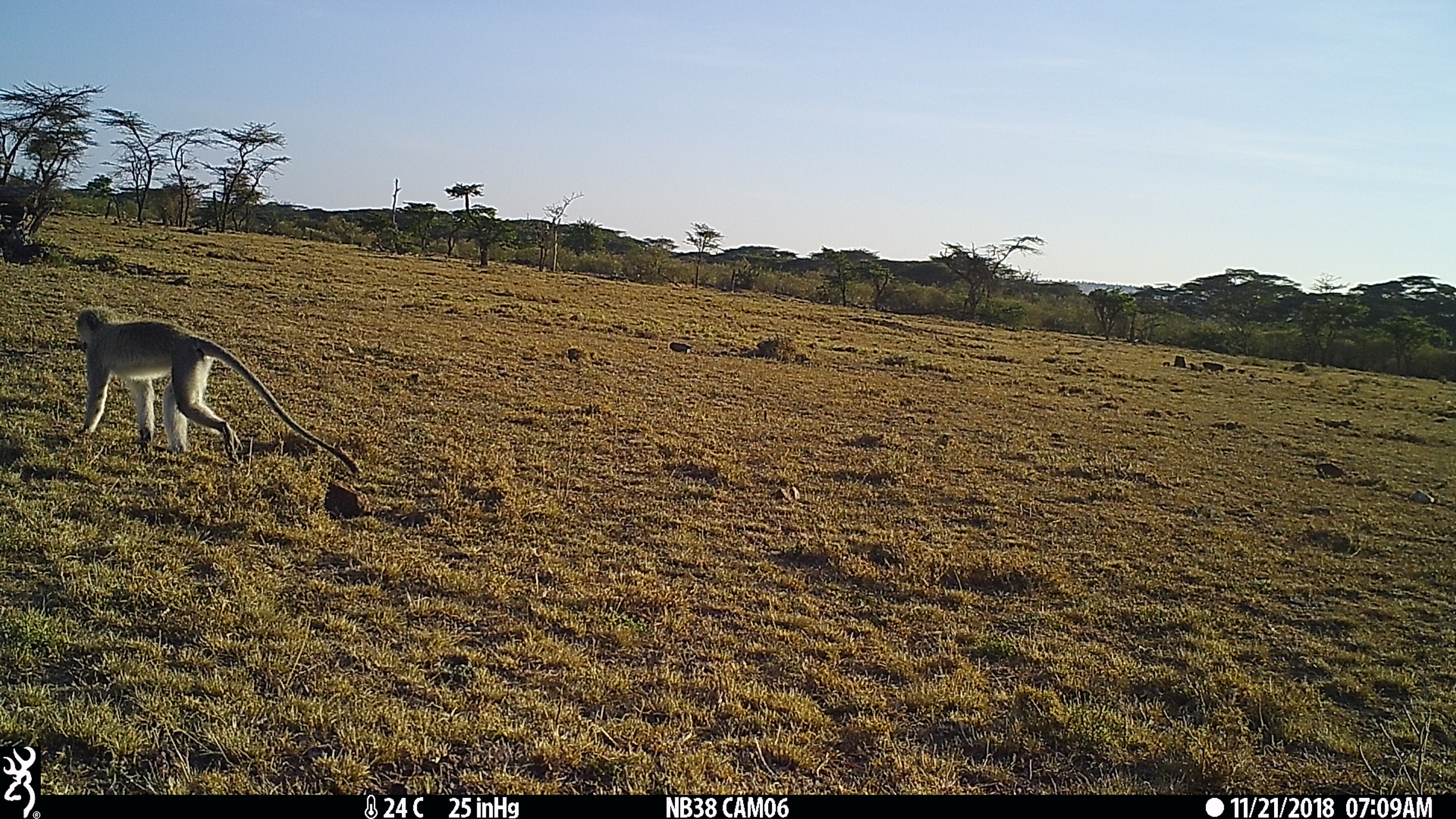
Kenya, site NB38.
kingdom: Animalia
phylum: Chordata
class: Mammalia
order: Primates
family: Cercopithecidae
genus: Chlorocebus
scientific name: Chlorocebus pygerythrus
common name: vervet monkey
Vervet monkey (Chlorocebus pygerythrus).